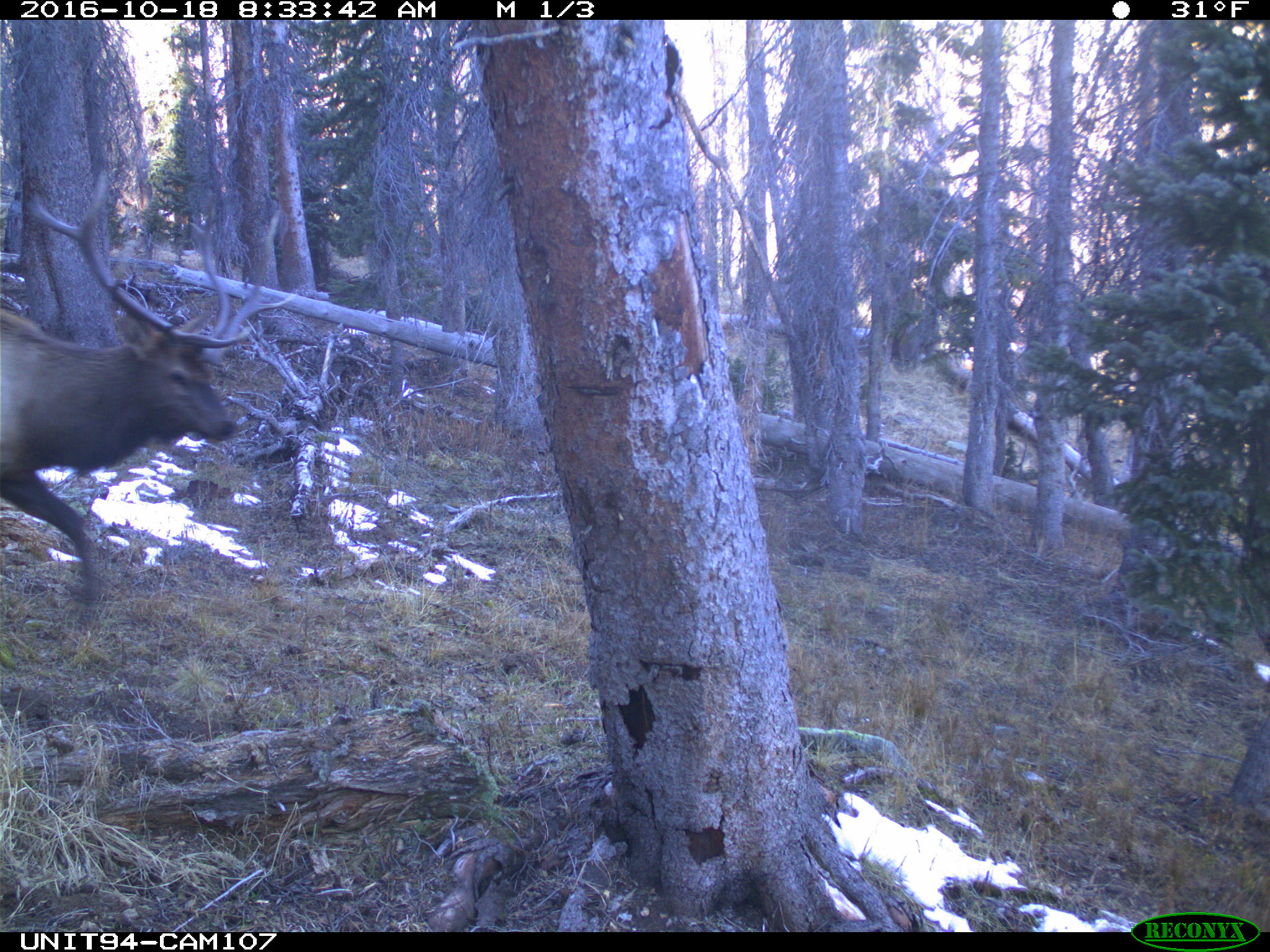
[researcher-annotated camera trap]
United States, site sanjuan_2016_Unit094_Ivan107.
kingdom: Animalia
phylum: Chordata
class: Mammalia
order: Artiodactyla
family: Cervidae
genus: Cervus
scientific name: Cervus elaphus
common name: red deer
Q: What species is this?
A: Cervus elaphus (red deer).